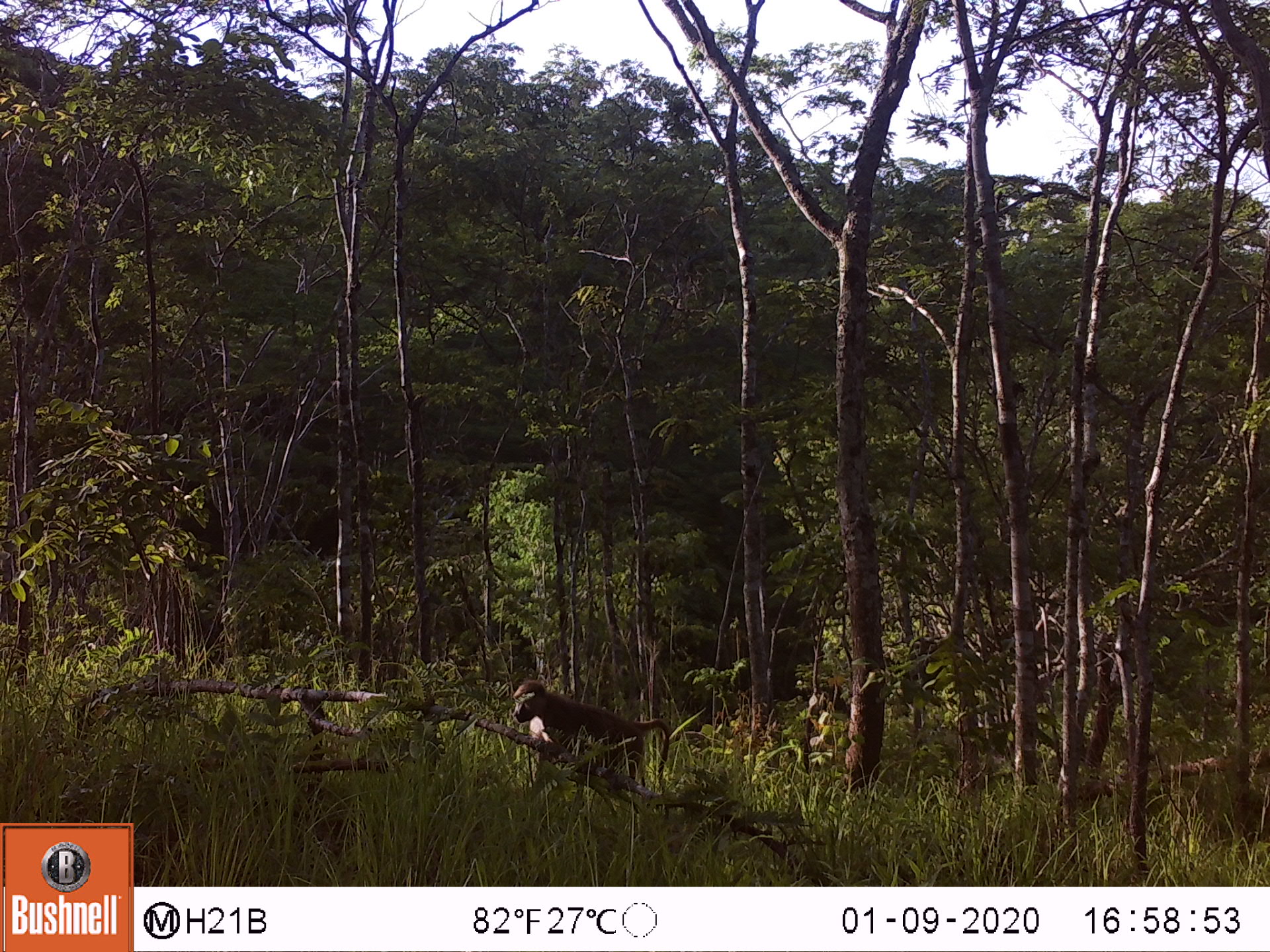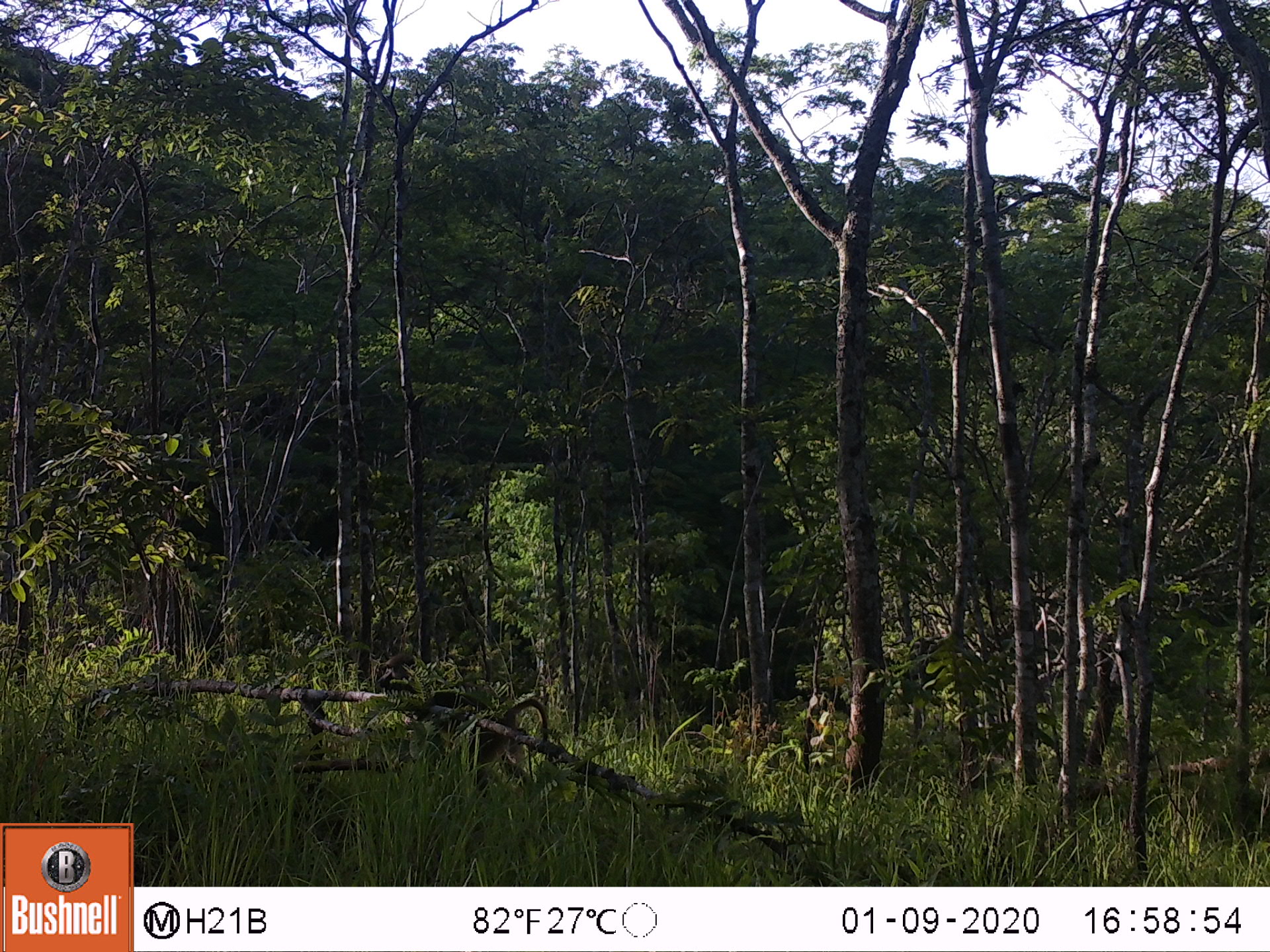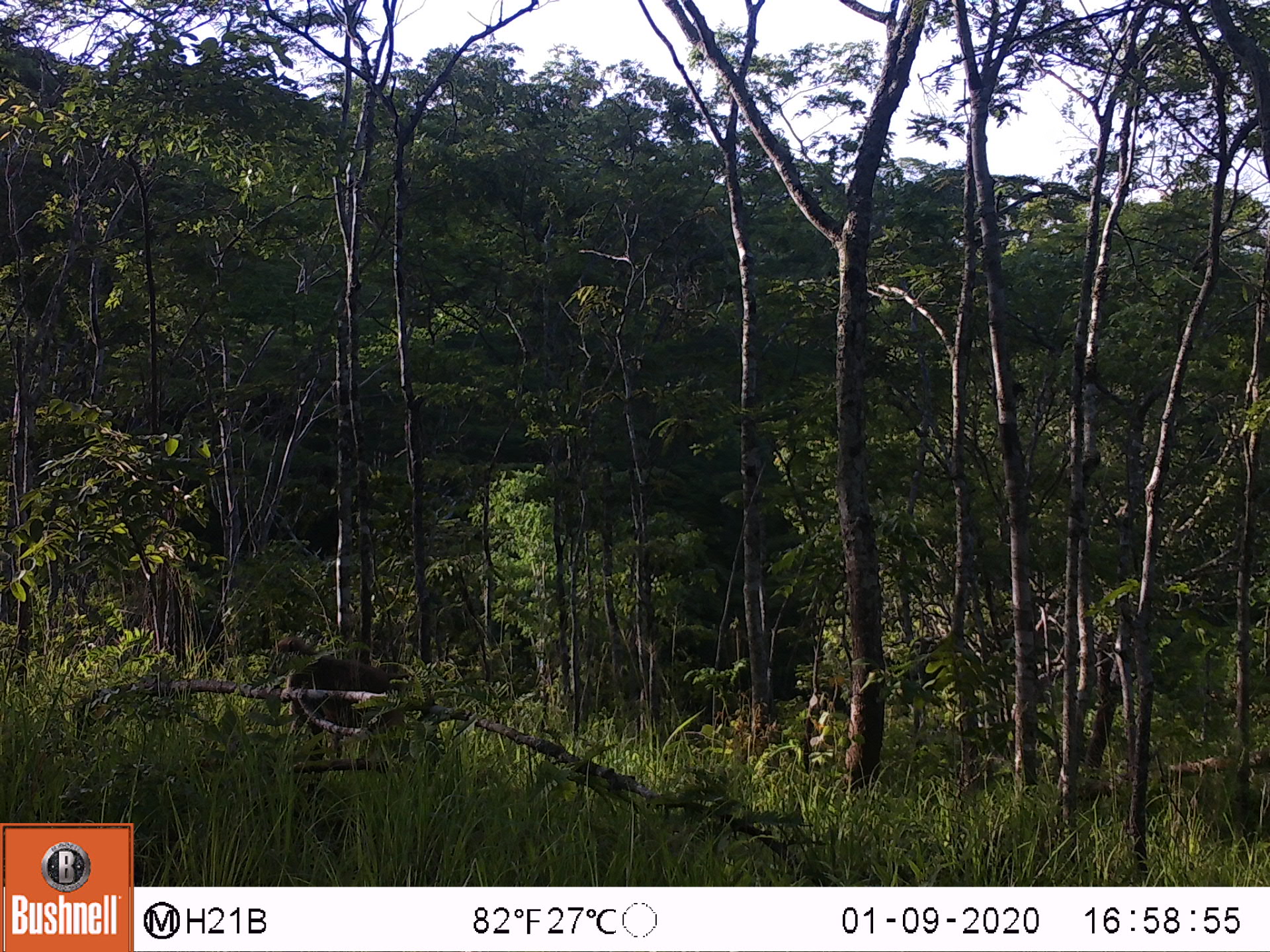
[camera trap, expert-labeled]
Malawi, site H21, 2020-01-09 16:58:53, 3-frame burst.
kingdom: Animalia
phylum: Chordata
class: Mammalia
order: Primates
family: Cercopithecidae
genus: Papio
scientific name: Papio cynocephalus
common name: yellow baboon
Yellow baboon (Papio cynocephalus), count 1.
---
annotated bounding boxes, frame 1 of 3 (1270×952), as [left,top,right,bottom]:
yellow baboon: [507,673,669,797]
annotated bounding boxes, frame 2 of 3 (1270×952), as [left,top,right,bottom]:
yellow baboon: [368,644,555,784]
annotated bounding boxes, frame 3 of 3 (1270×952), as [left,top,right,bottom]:
yellow baboon: [266,636,428,772]